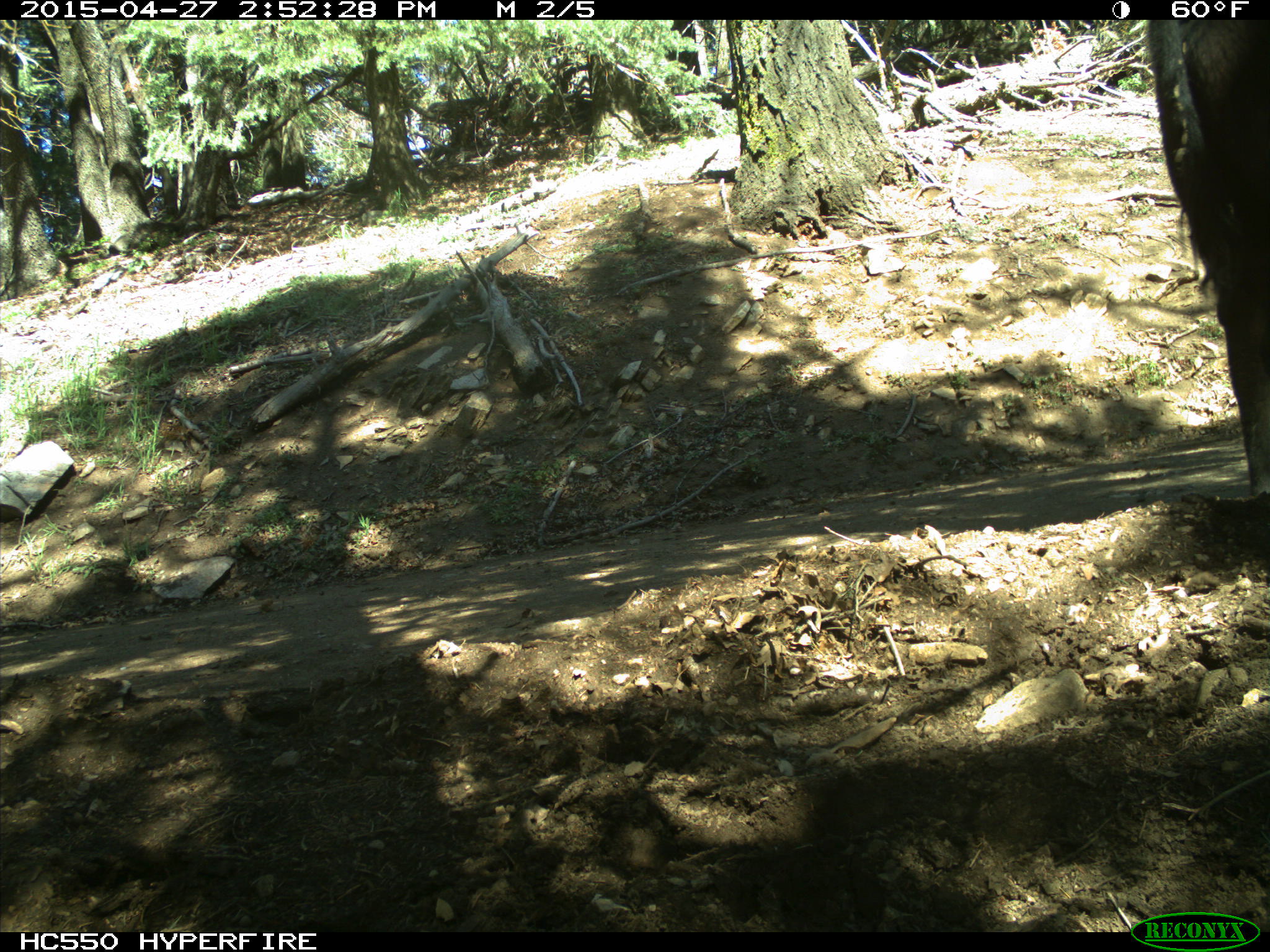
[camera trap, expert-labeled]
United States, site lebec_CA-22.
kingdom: Animalia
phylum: Chordata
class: Mammalia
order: Artiodactyla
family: Bovidae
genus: Bos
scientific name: Bos taurus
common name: domestic cow